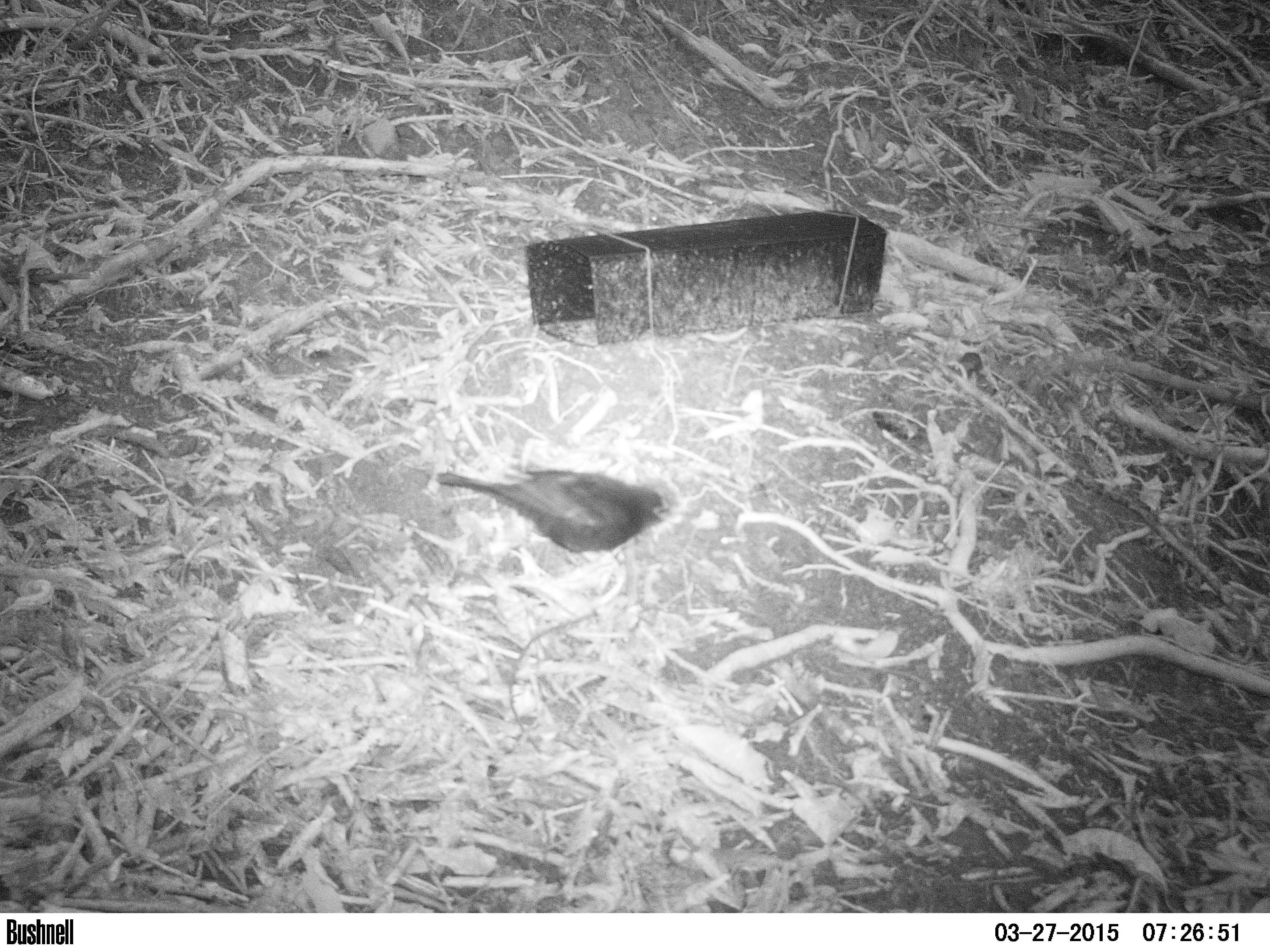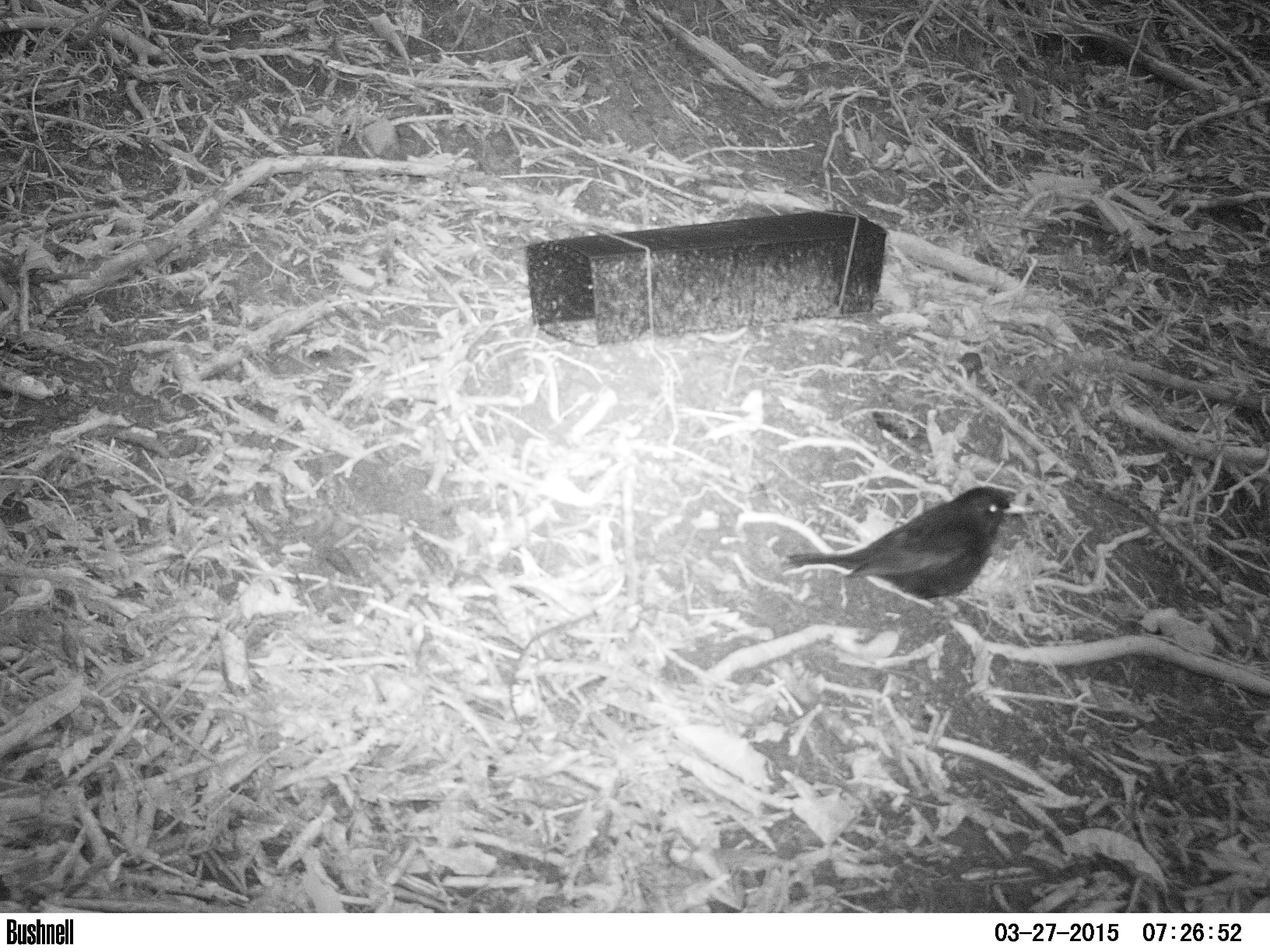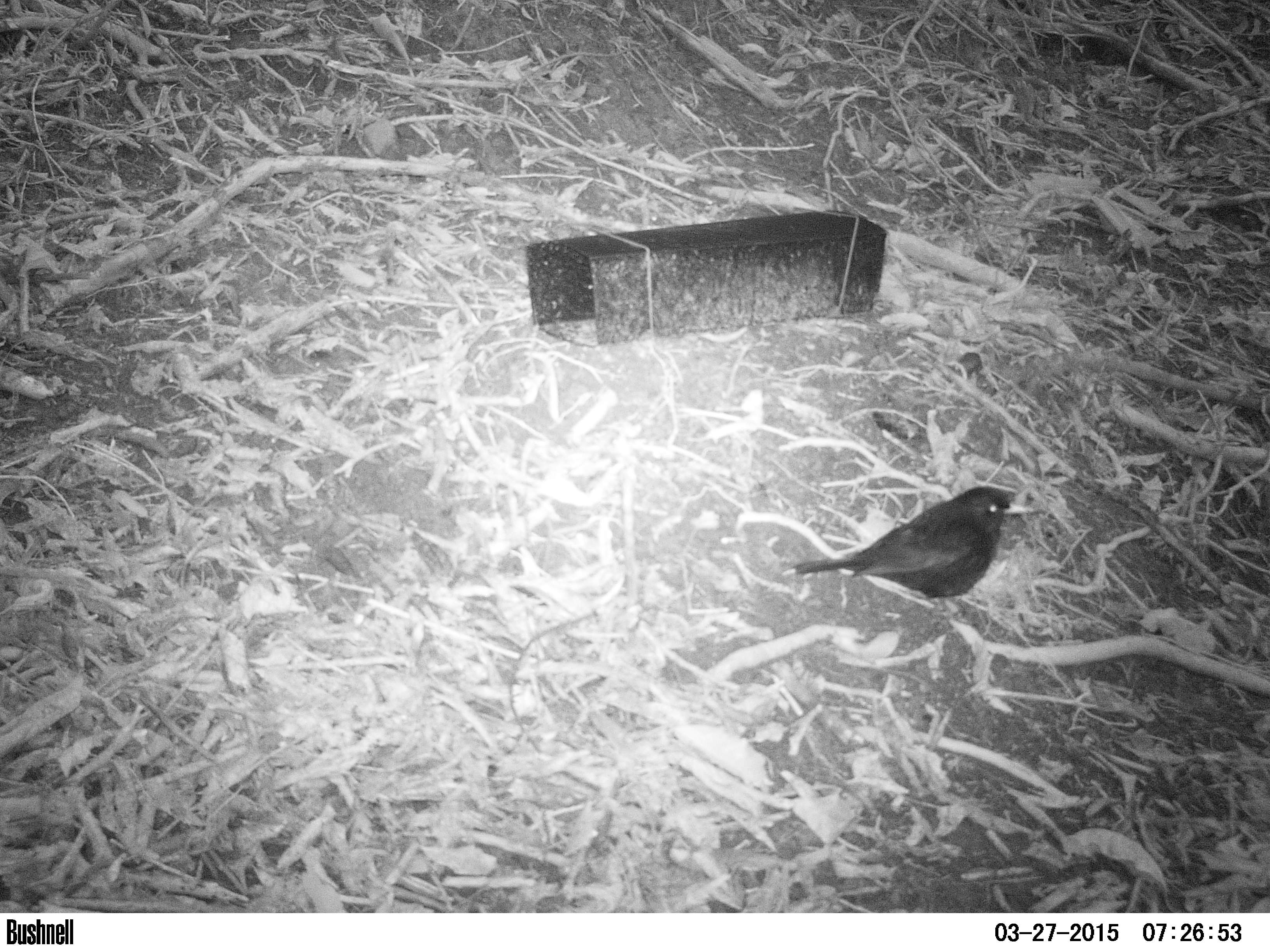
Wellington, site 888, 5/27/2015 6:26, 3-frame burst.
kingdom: Animalia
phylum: Chordata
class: Aves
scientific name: Aves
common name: bird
Bird (Aves).